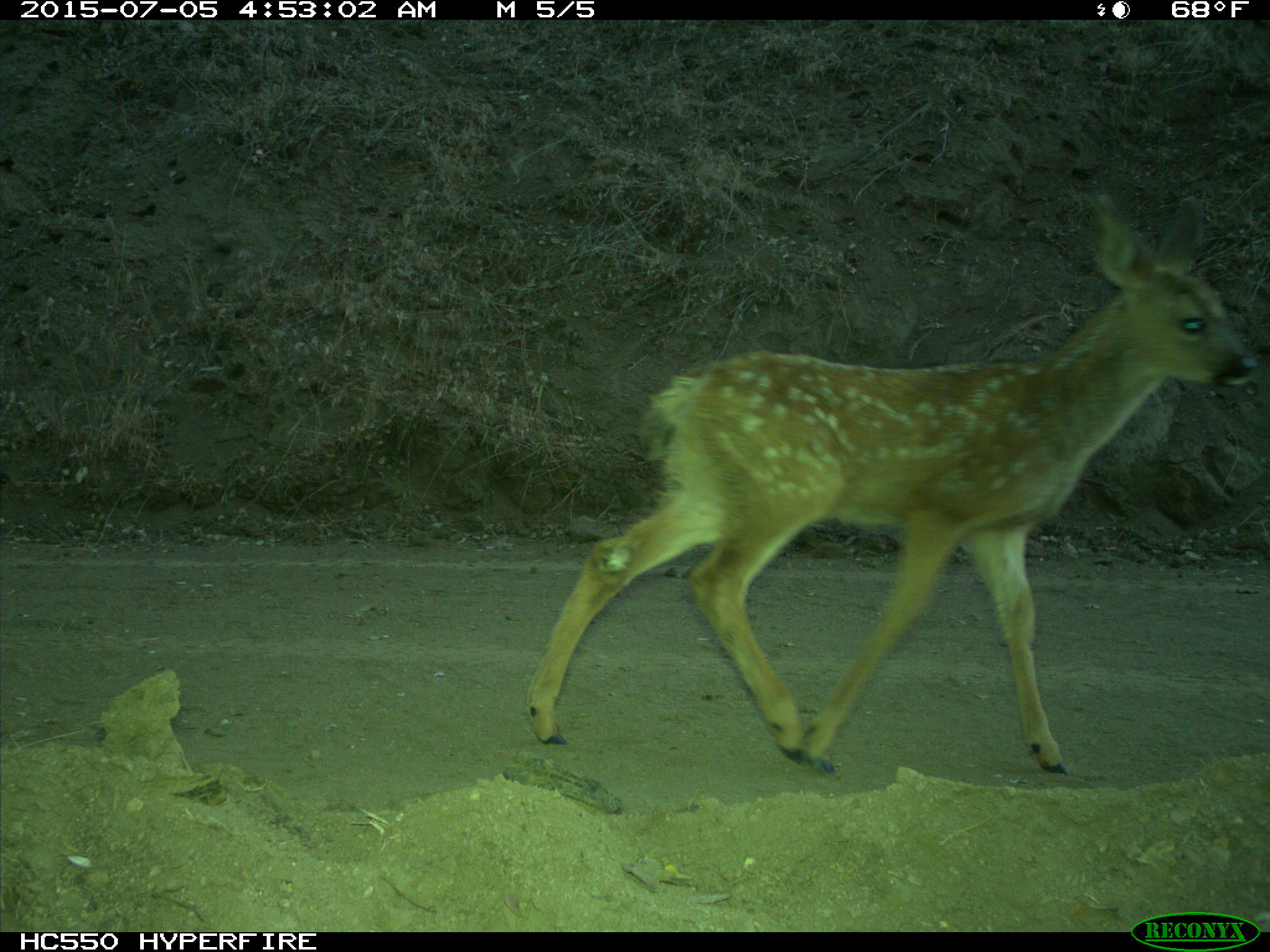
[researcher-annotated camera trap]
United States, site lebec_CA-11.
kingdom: Animalia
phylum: Chordata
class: Mammalia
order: Artiodactyla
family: Cervidae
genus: Odocoileus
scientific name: Odocoileus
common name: deer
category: unidentified deer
Unidentified deer (deer) (Odocoileus).